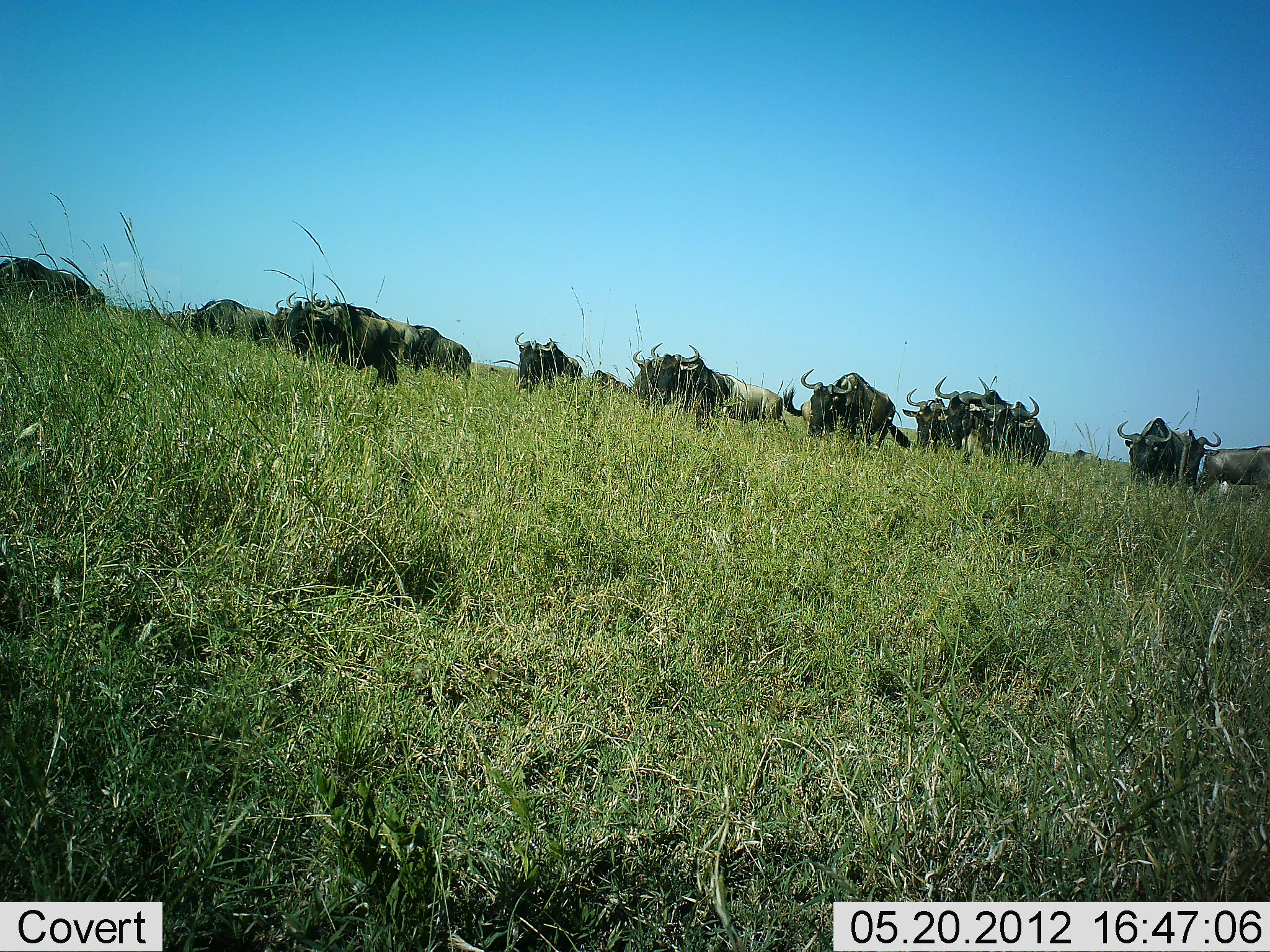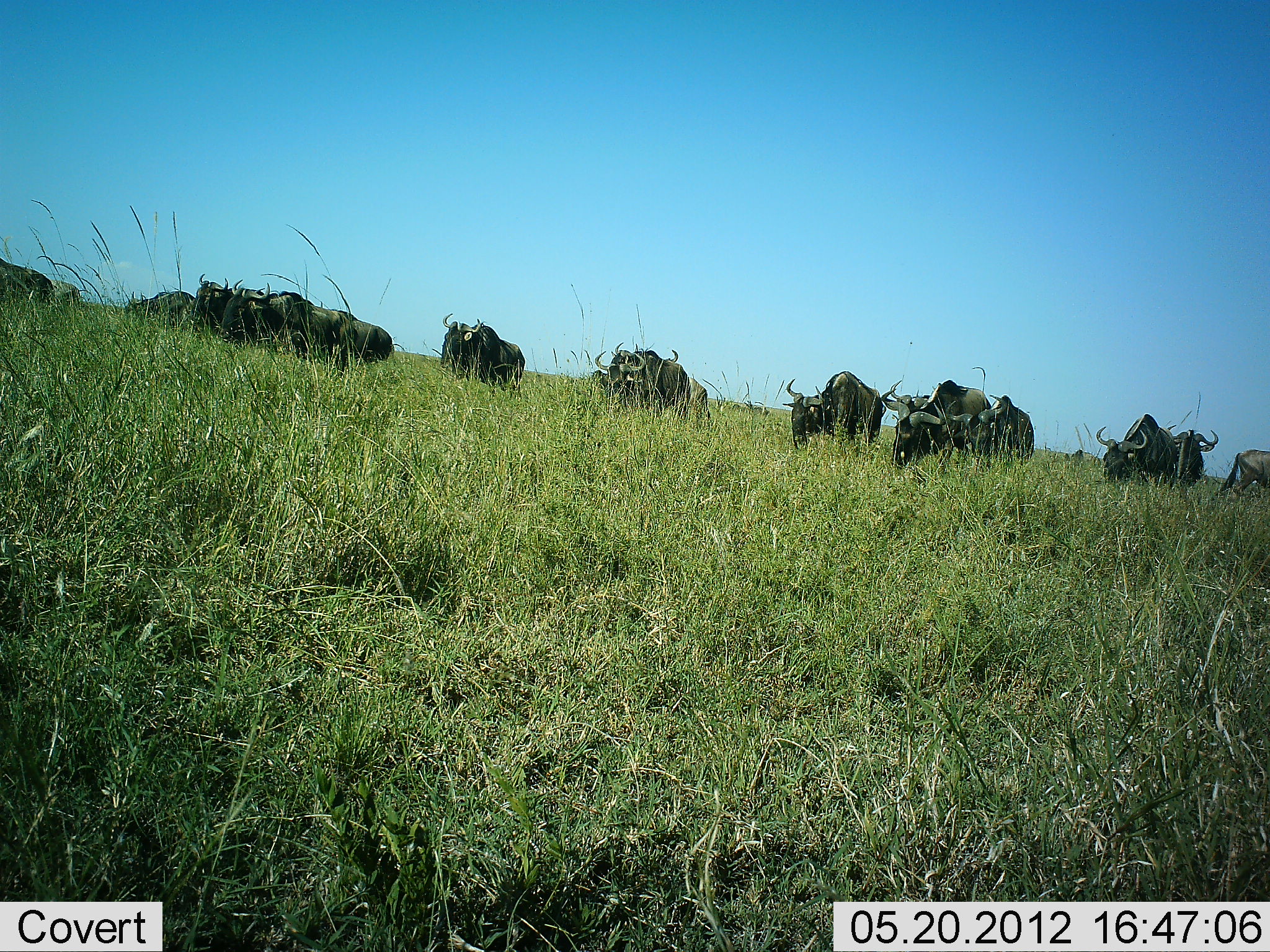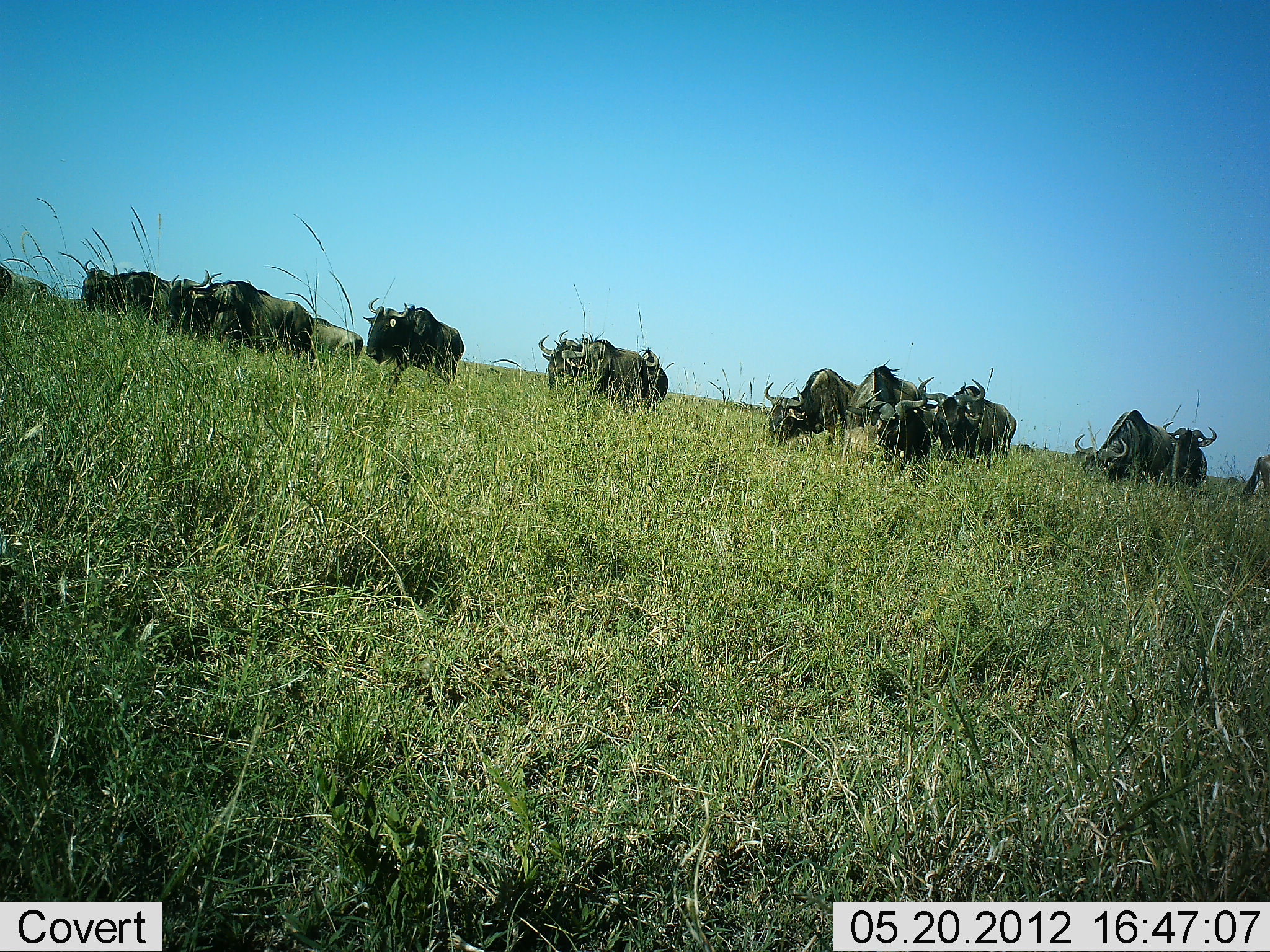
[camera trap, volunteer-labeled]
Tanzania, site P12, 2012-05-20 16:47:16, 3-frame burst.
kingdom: Animalia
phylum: Chordata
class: Mammalia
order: Artiodactyla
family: Bovidae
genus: Connochaetes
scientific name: Connochaetes taurinus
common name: blue wildebeest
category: wildebeest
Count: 11-50.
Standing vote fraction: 10%.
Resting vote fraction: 0%.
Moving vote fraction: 80%.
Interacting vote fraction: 0%.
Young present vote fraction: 0%.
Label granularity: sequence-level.